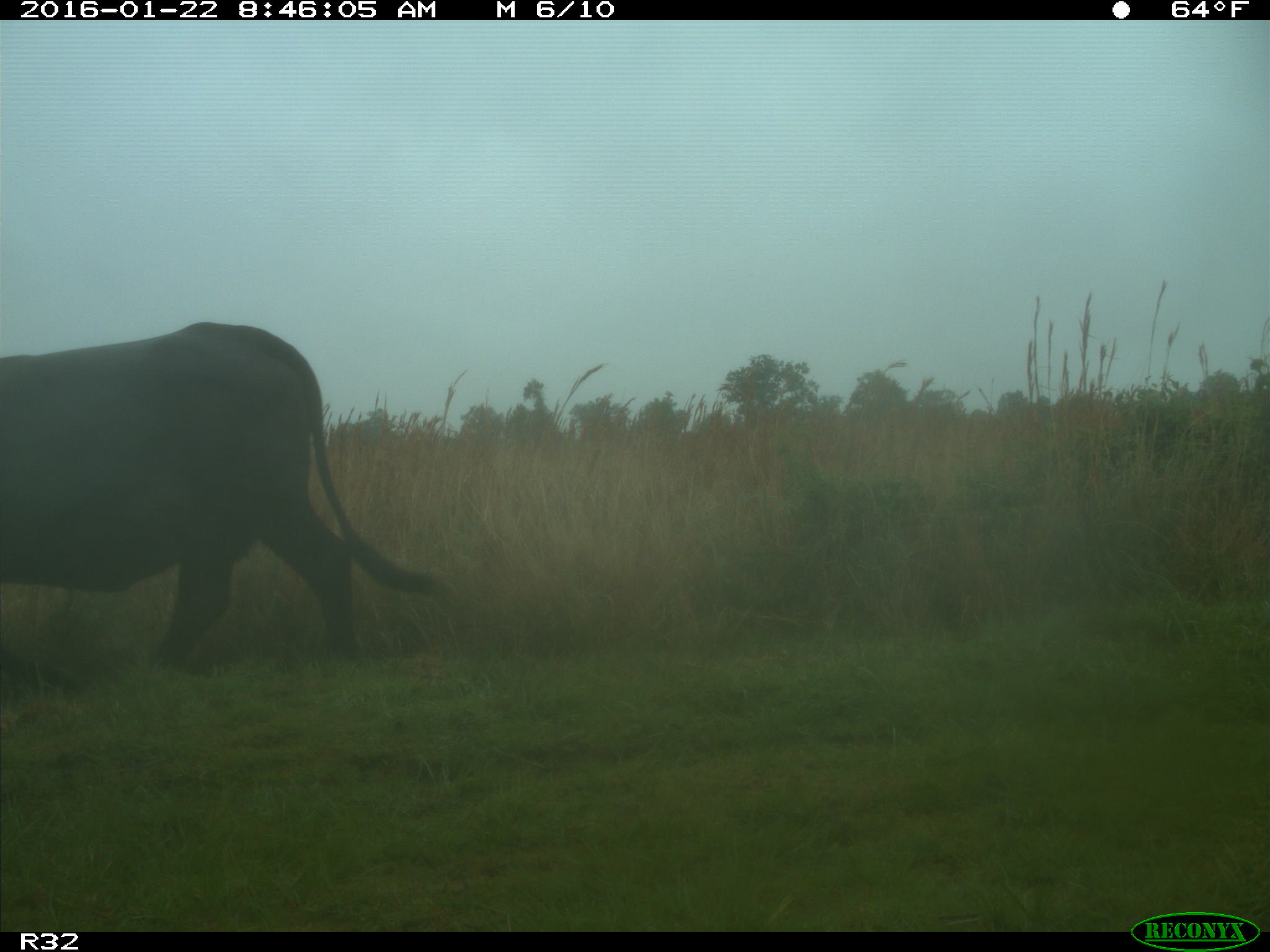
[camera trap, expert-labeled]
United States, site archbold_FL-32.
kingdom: Animalia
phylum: Chordata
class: Mammalia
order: Artiodactyla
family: Bovidae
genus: Bos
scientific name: Bos taurus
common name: domestic cow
Bos taurus (domestic cow).